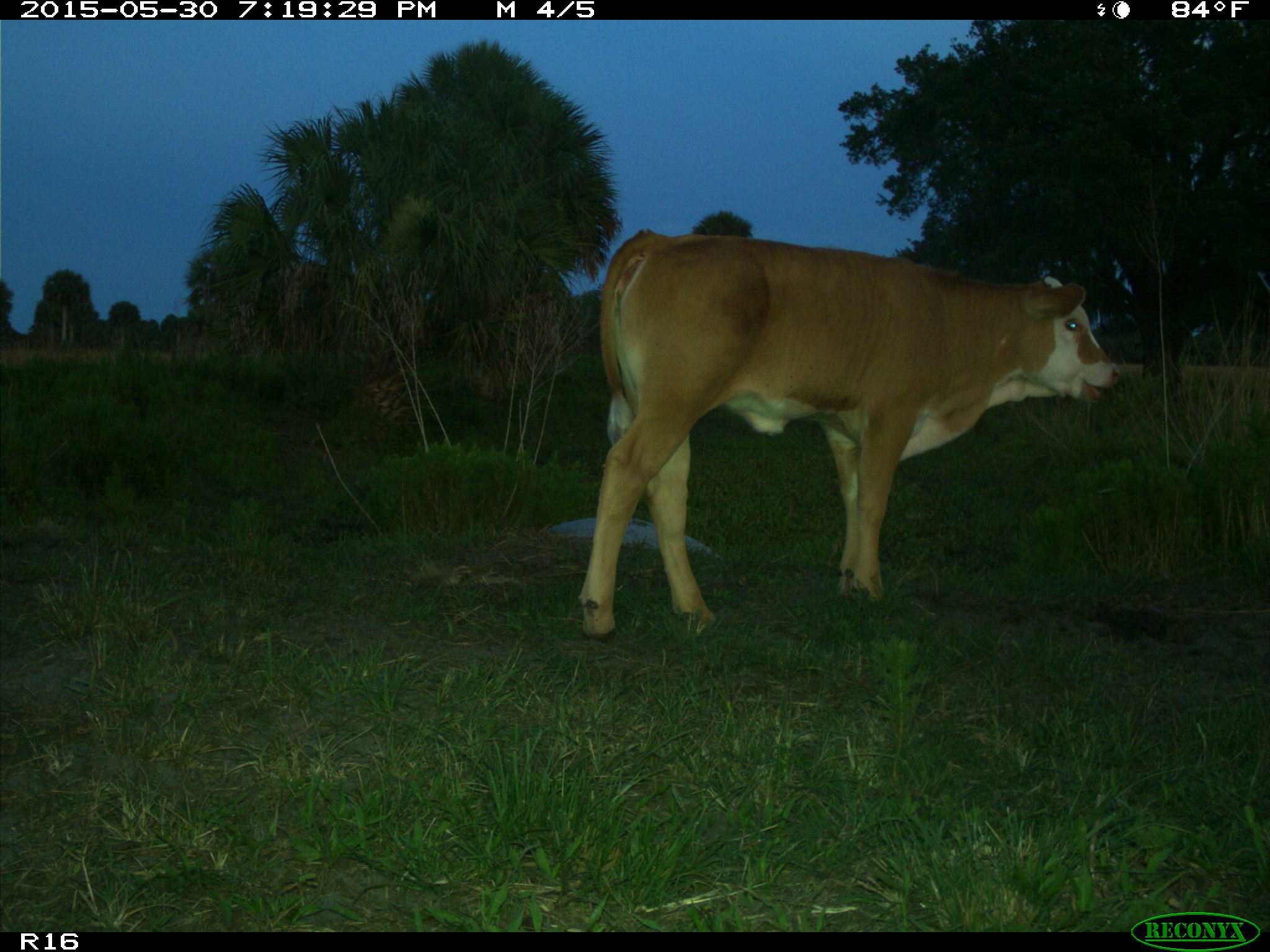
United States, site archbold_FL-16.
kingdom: Animalia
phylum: Chordata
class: Mammalia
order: Artiodactyla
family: Bovidae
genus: Bos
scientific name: Bos taurus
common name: domestic cow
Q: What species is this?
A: Bos taurus (domestic cow).